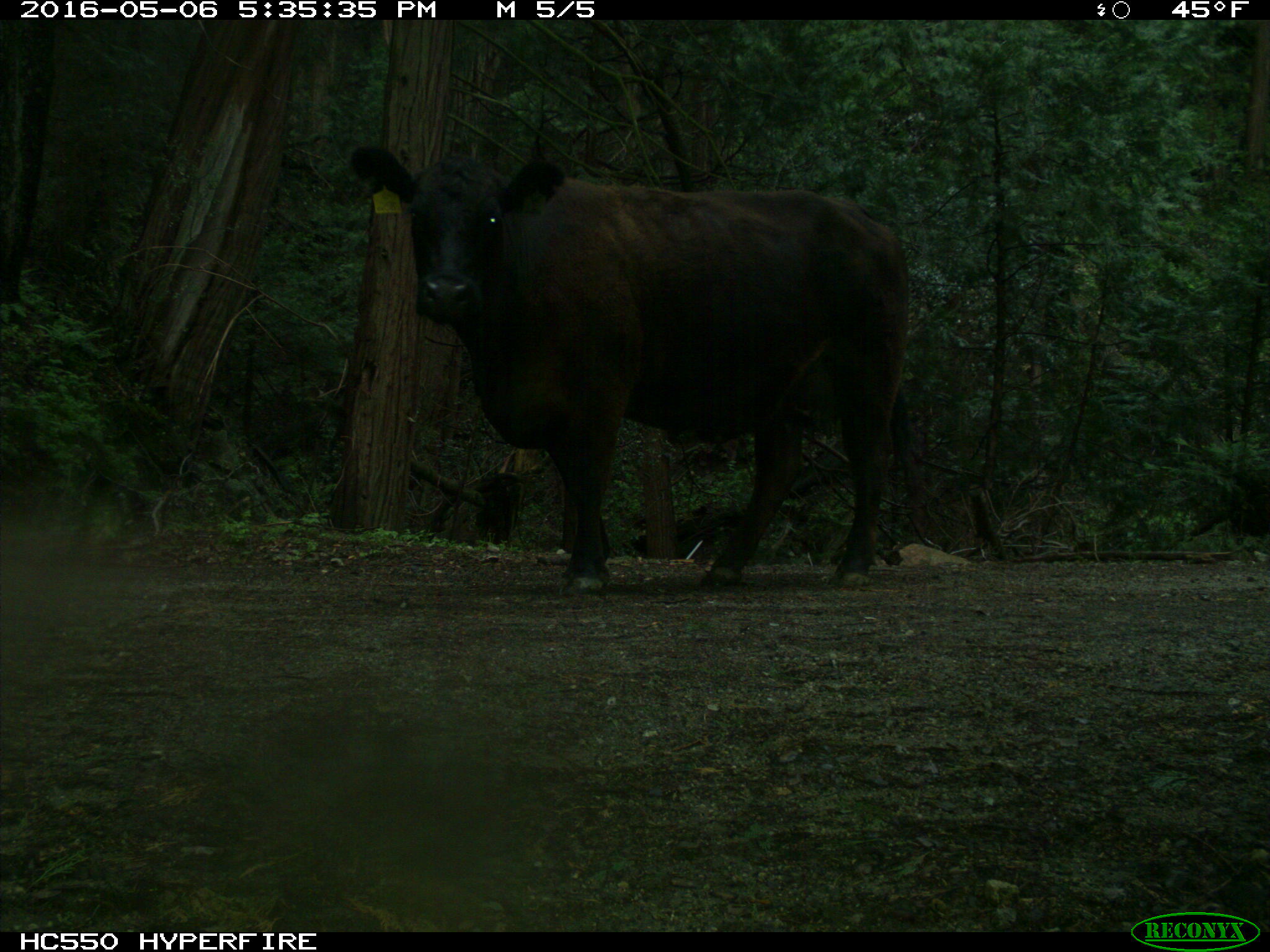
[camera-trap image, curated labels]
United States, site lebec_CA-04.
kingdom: Animalia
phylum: Chordata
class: Mammalia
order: Artiodactyla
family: Bovidae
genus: Bos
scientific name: Bos taurus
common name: domestic cow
Bos taurus (domestic cow).